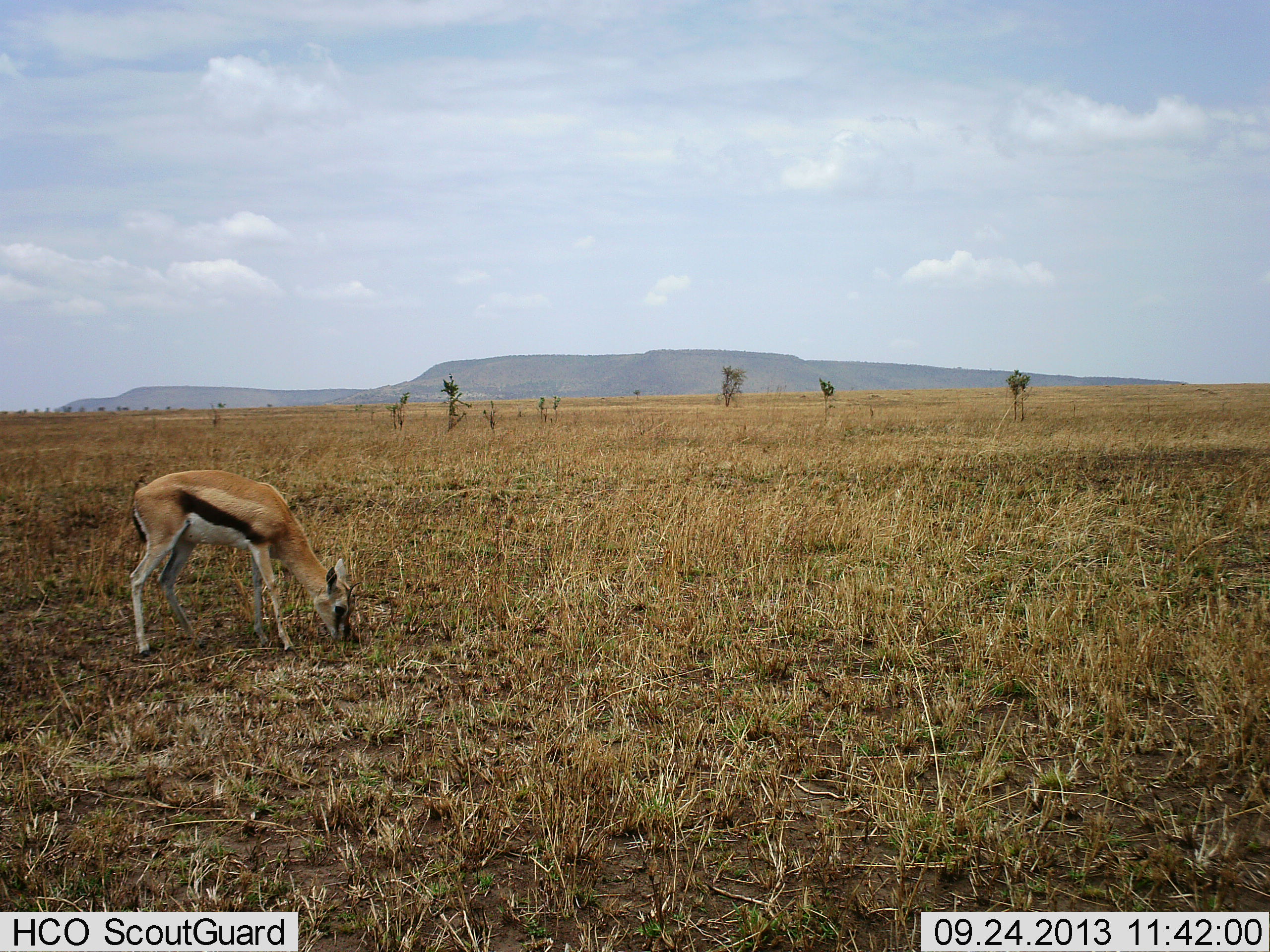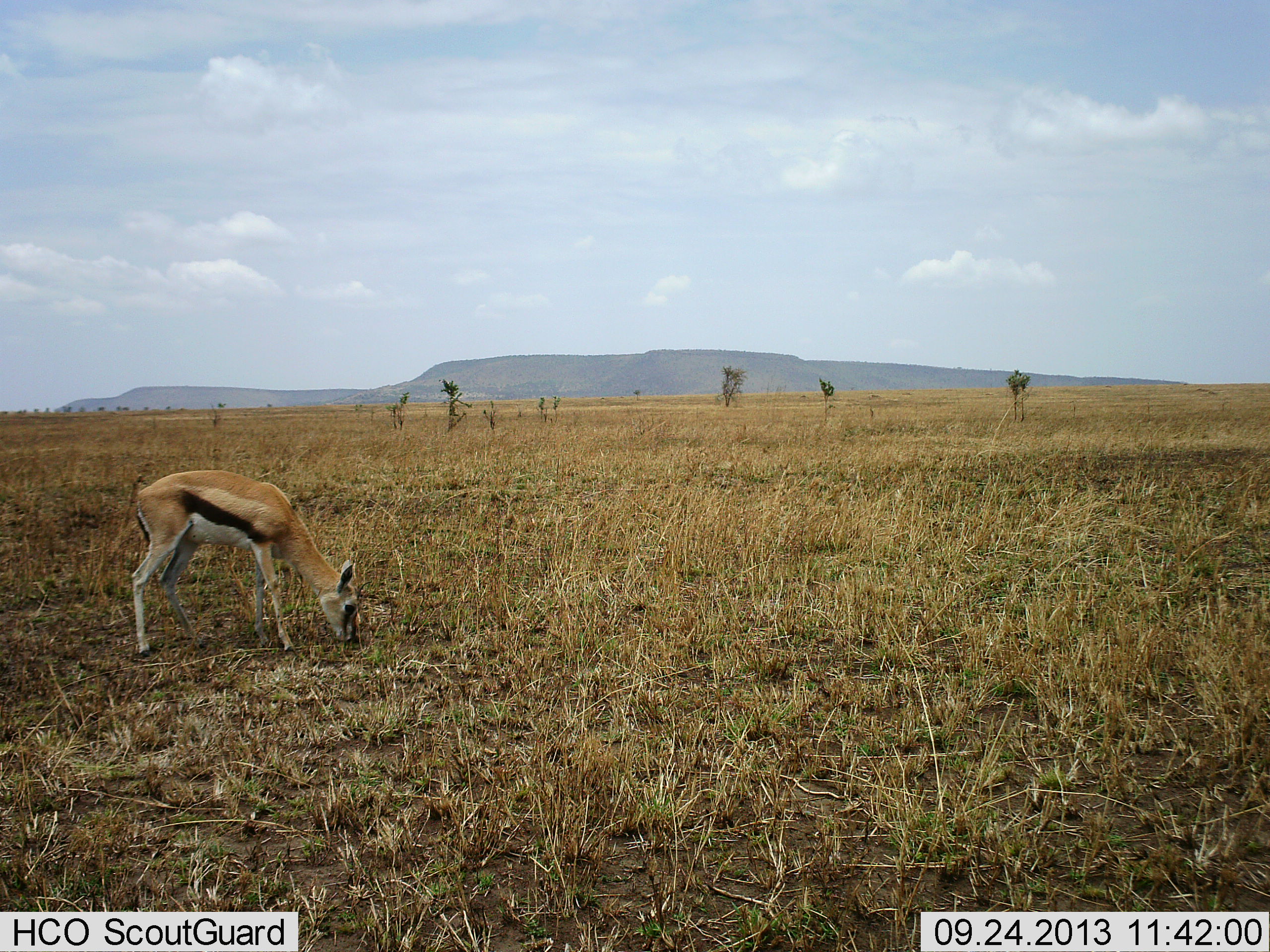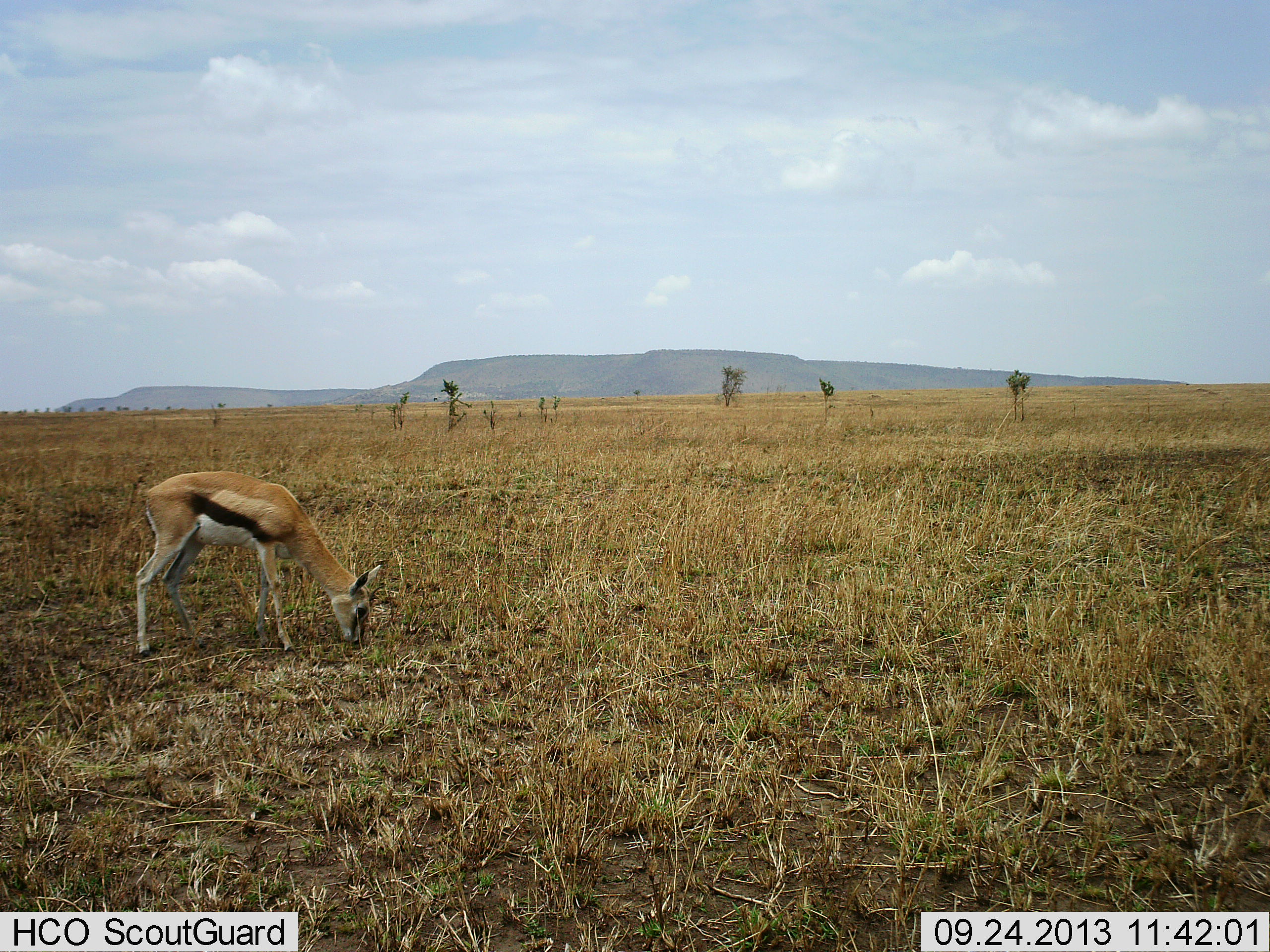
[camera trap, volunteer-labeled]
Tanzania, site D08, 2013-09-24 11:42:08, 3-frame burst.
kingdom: Animalia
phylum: Chordata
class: Mammalia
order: Artiodactyla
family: Bovidae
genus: Eudorcas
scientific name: Eudorcas thomsonii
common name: thomson's gazelle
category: gazellethomsons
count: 1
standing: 21%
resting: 0%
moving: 4%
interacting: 0%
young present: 0%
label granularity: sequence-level